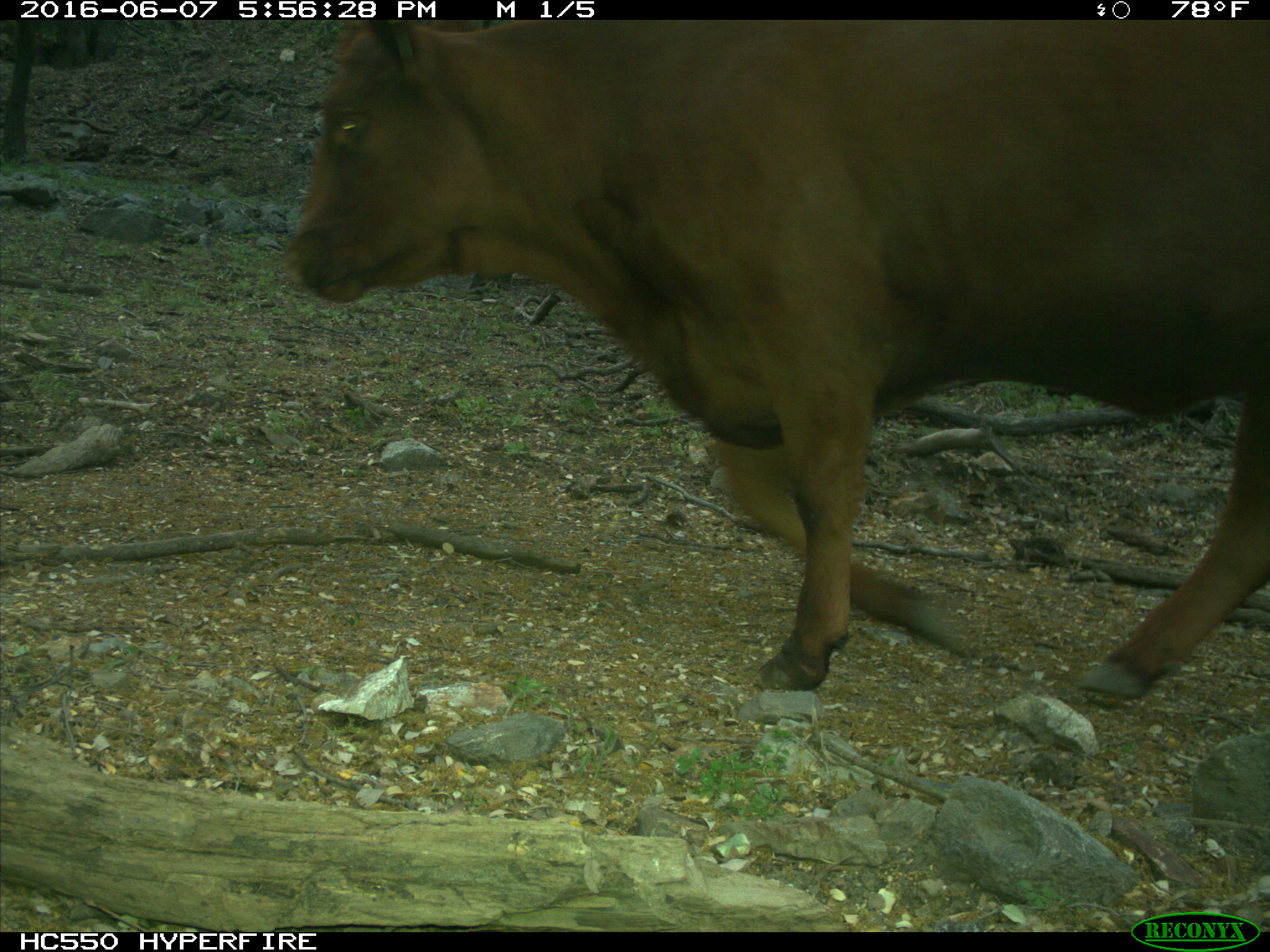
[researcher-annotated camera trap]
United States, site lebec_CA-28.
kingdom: Animalia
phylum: Chordata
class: Mammalia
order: Artiodactyla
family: Bovidae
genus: Bos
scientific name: Bos taurus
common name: domestic cow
Bos taurus (domestic cow).